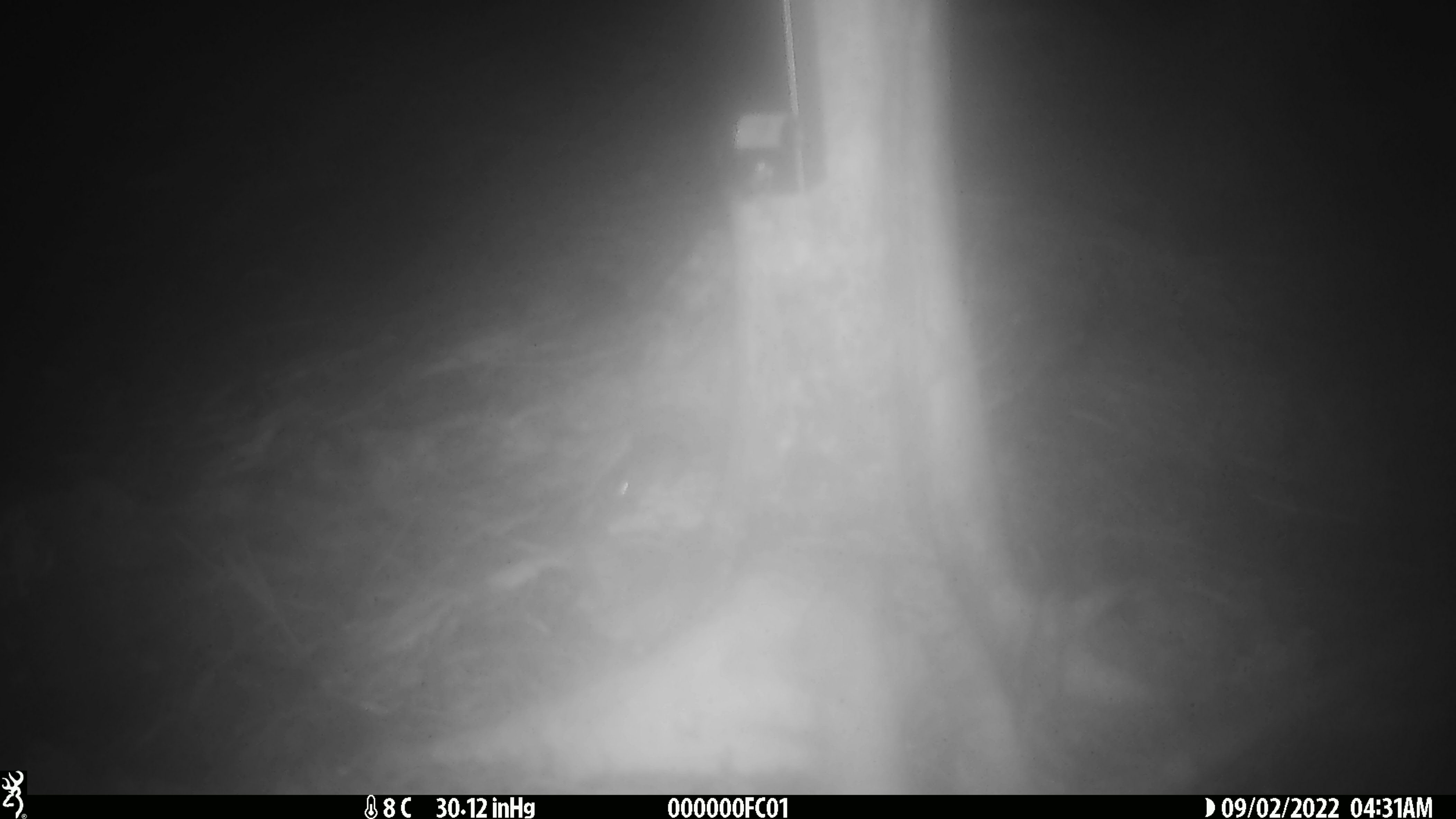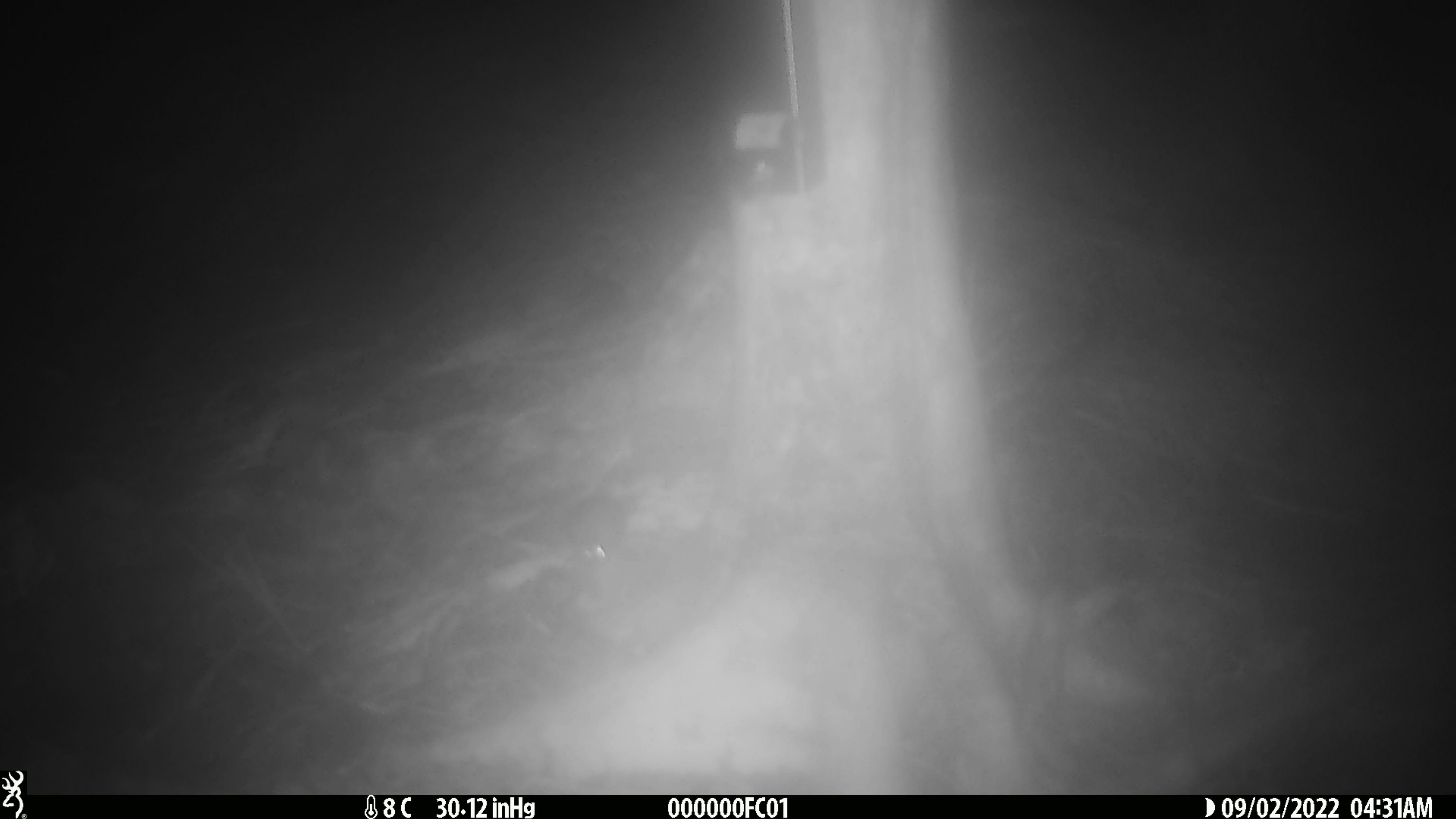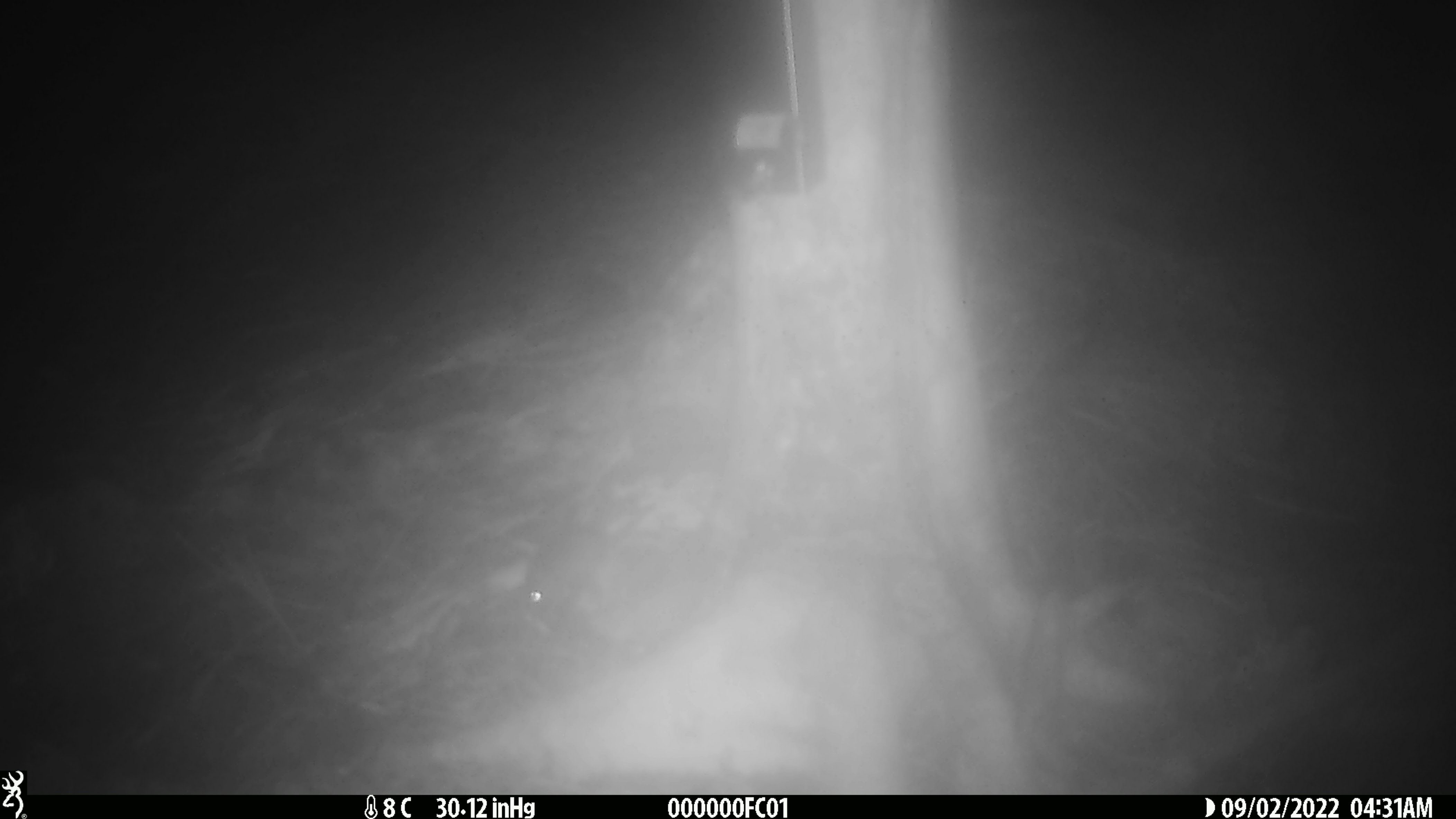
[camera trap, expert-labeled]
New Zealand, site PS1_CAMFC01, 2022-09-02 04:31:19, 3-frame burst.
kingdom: Animalia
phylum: Chordata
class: Mammalia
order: Rodentia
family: Muridae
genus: Mus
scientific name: Mus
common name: mouse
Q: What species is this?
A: Mouse (Mus).